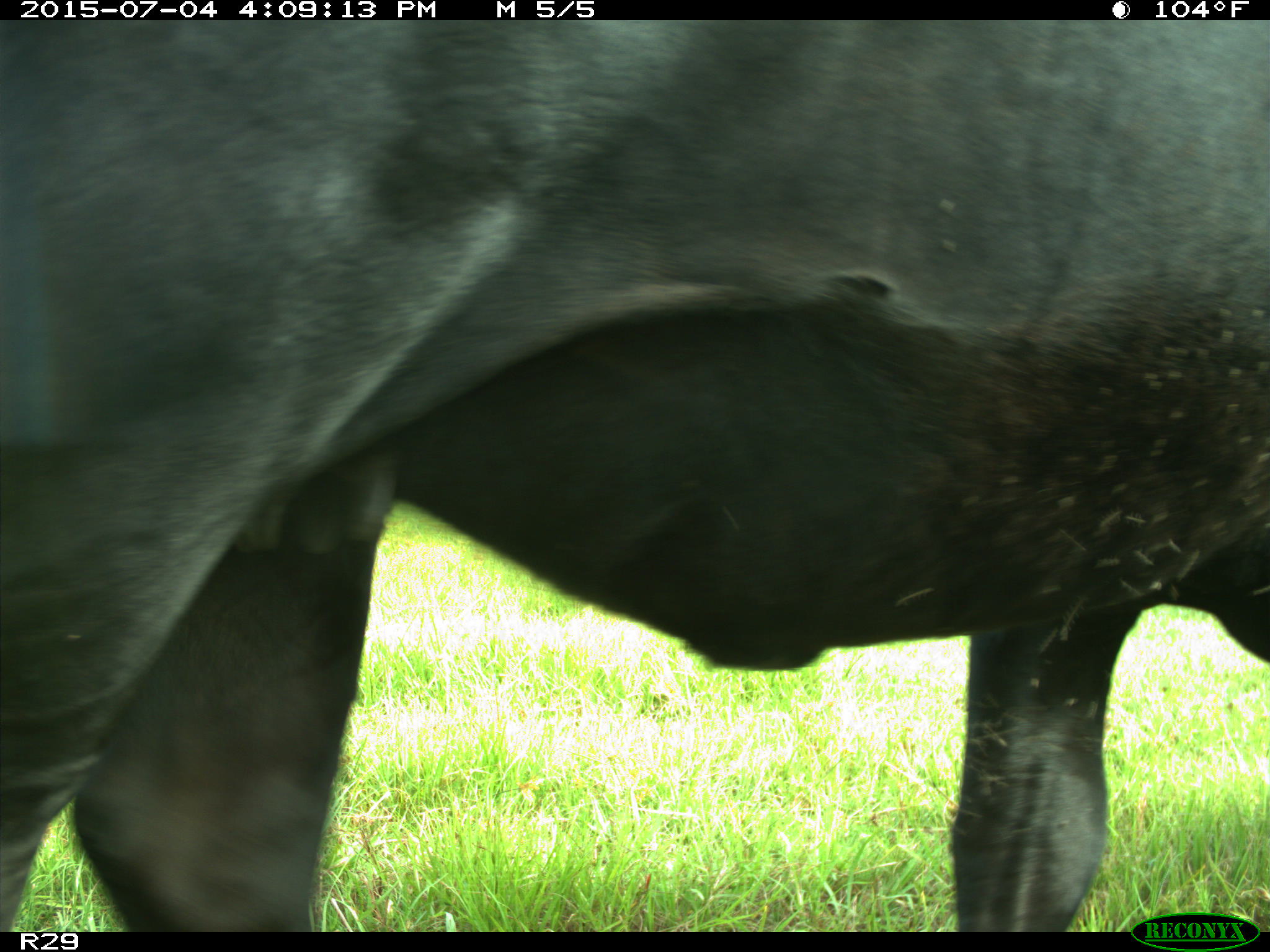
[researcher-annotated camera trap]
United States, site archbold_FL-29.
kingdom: Animalia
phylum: Chordata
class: Mammalia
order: Artiodactyla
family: Bovidae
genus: Bos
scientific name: Bos taurus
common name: domestic cow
Bos taurus (domestic cow).